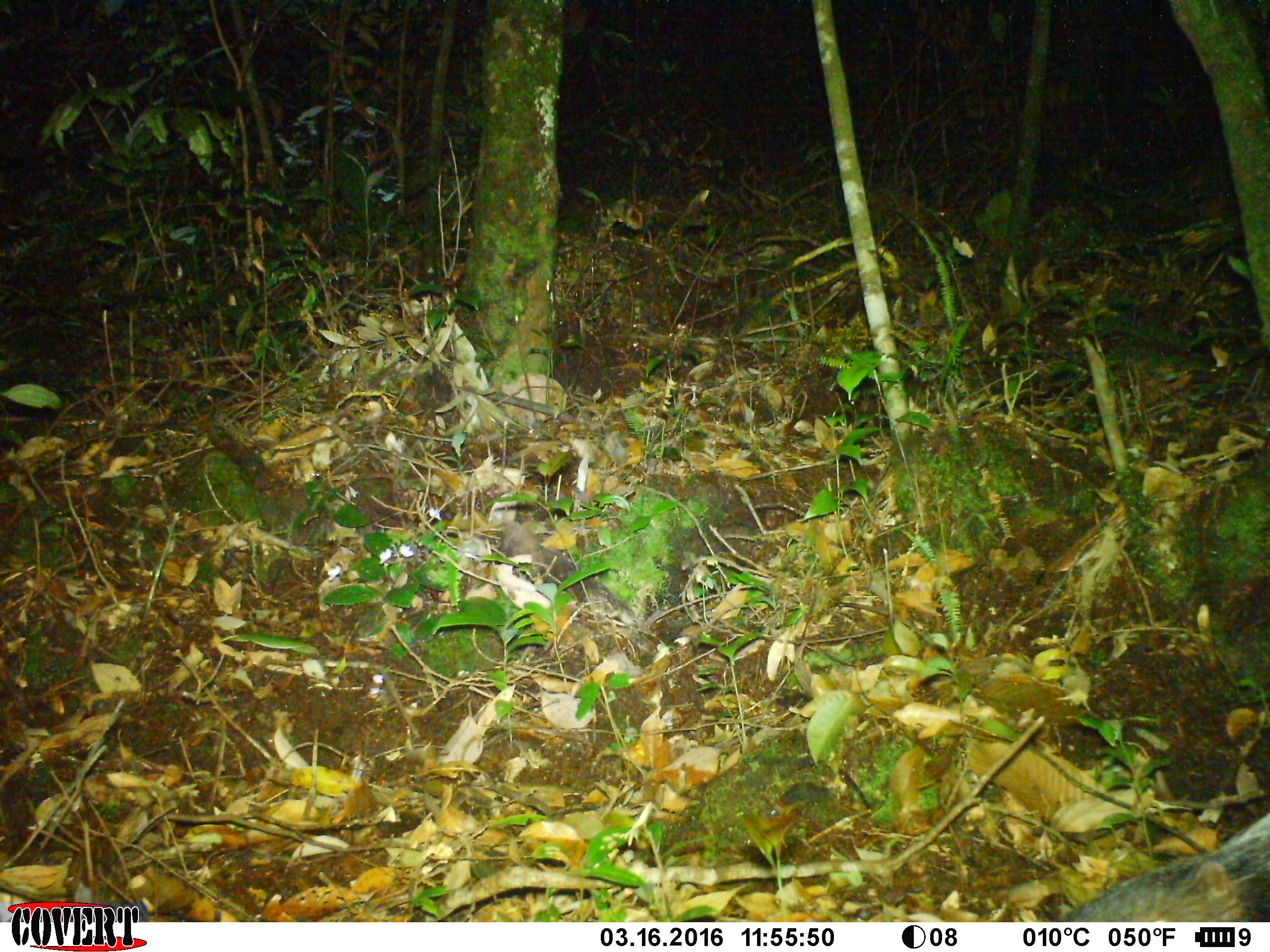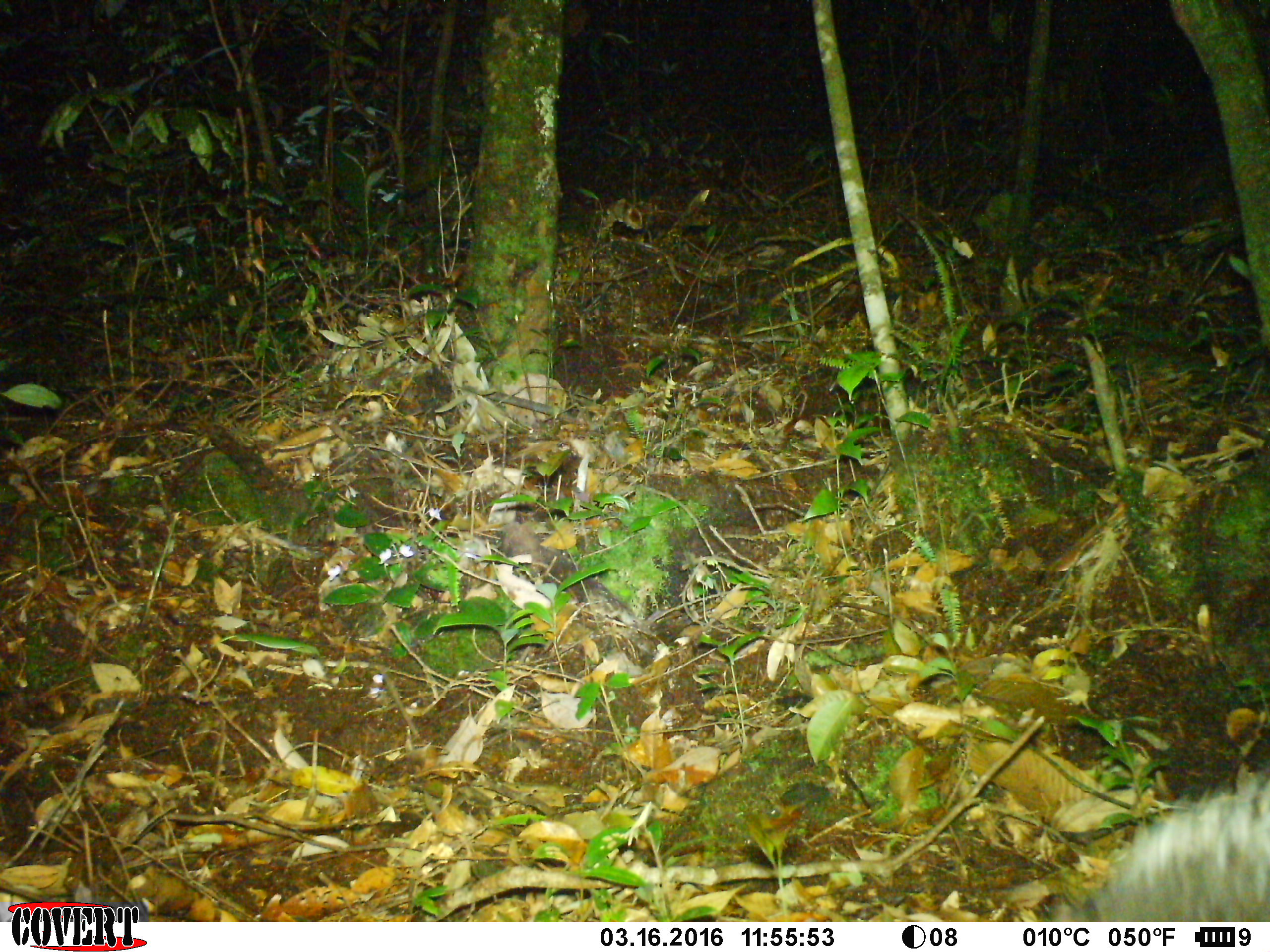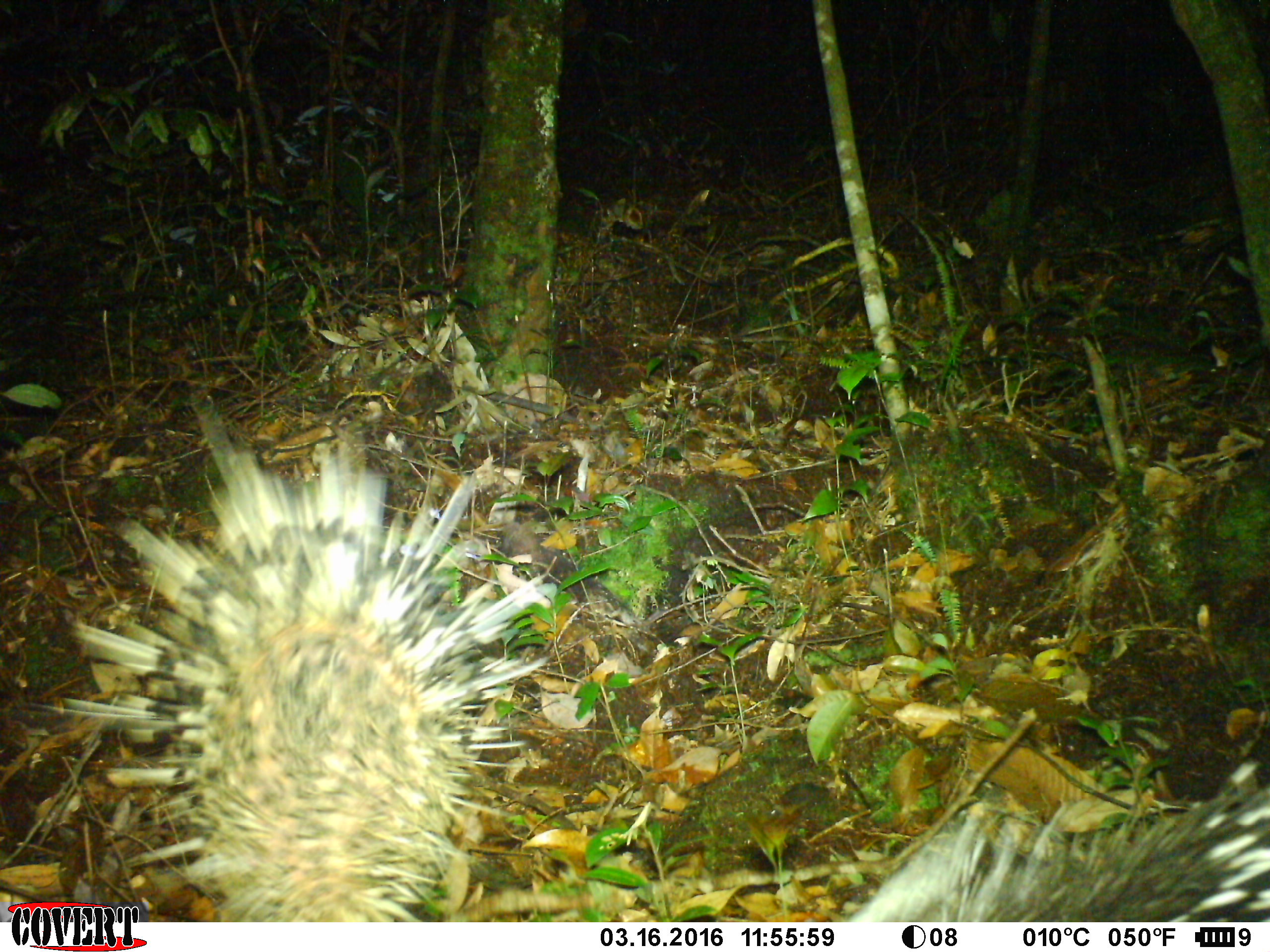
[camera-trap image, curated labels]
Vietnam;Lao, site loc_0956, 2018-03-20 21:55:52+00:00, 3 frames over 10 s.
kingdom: Animalia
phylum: Chordata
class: Mammalia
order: Rodentia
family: Hystricidae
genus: Hystrix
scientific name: Hystrix brachyura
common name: malayan porcupine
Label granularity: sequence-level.